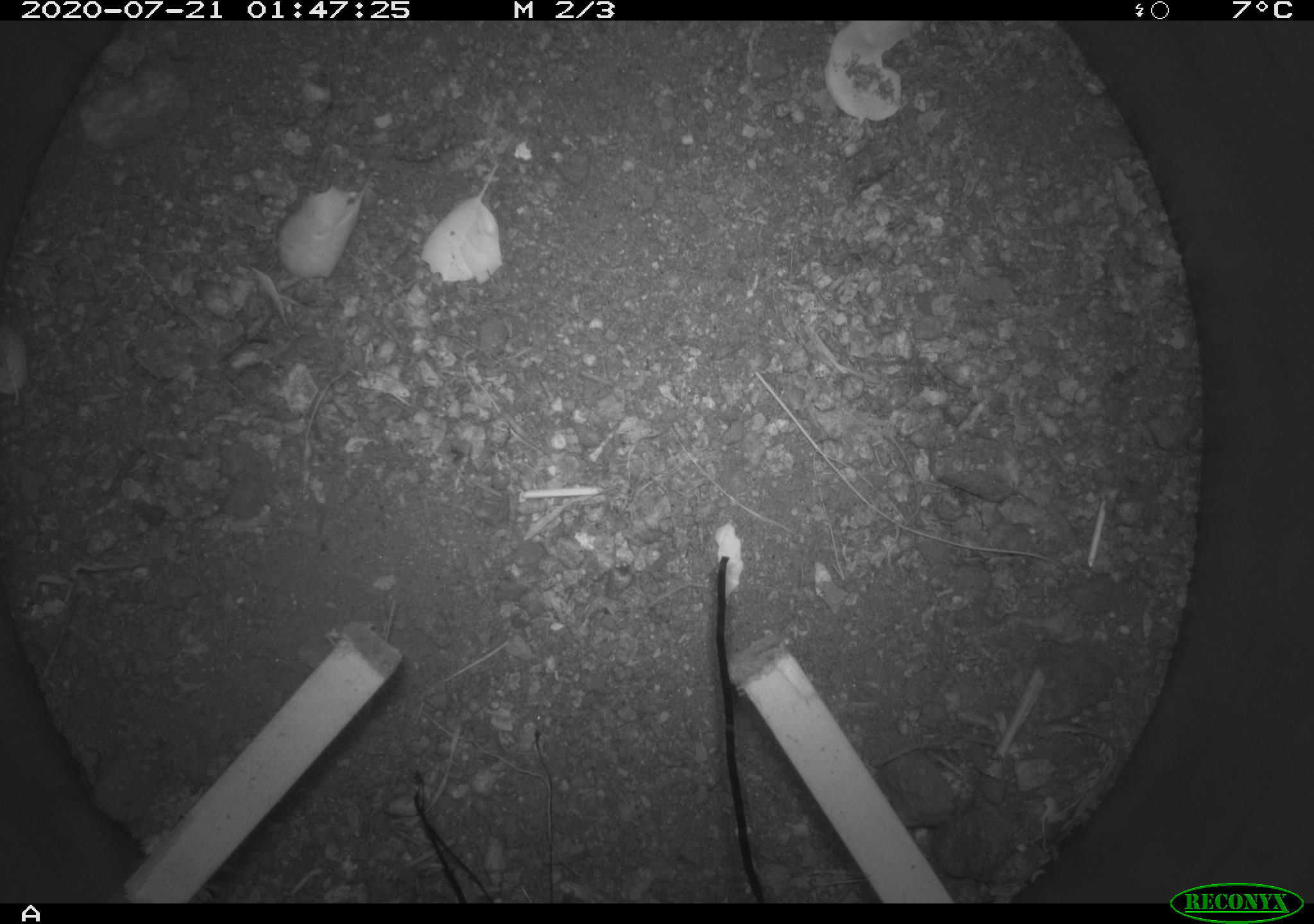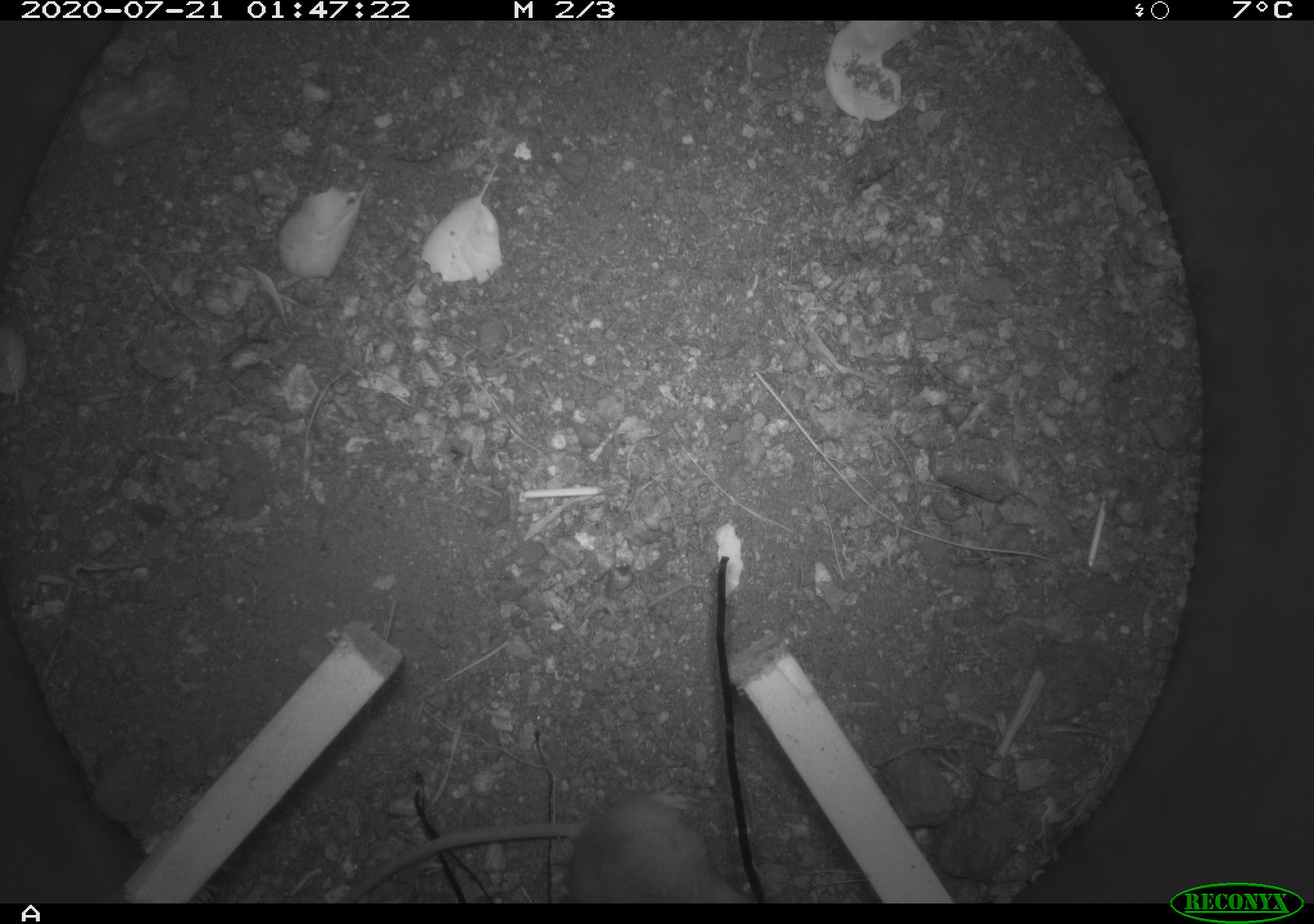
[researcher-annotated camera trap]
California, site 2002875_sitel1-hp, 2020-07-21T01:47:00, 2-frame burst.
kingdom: Animalia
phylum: Chordata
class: Mammalia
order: Rodentia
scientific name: Rodentia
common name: rodent